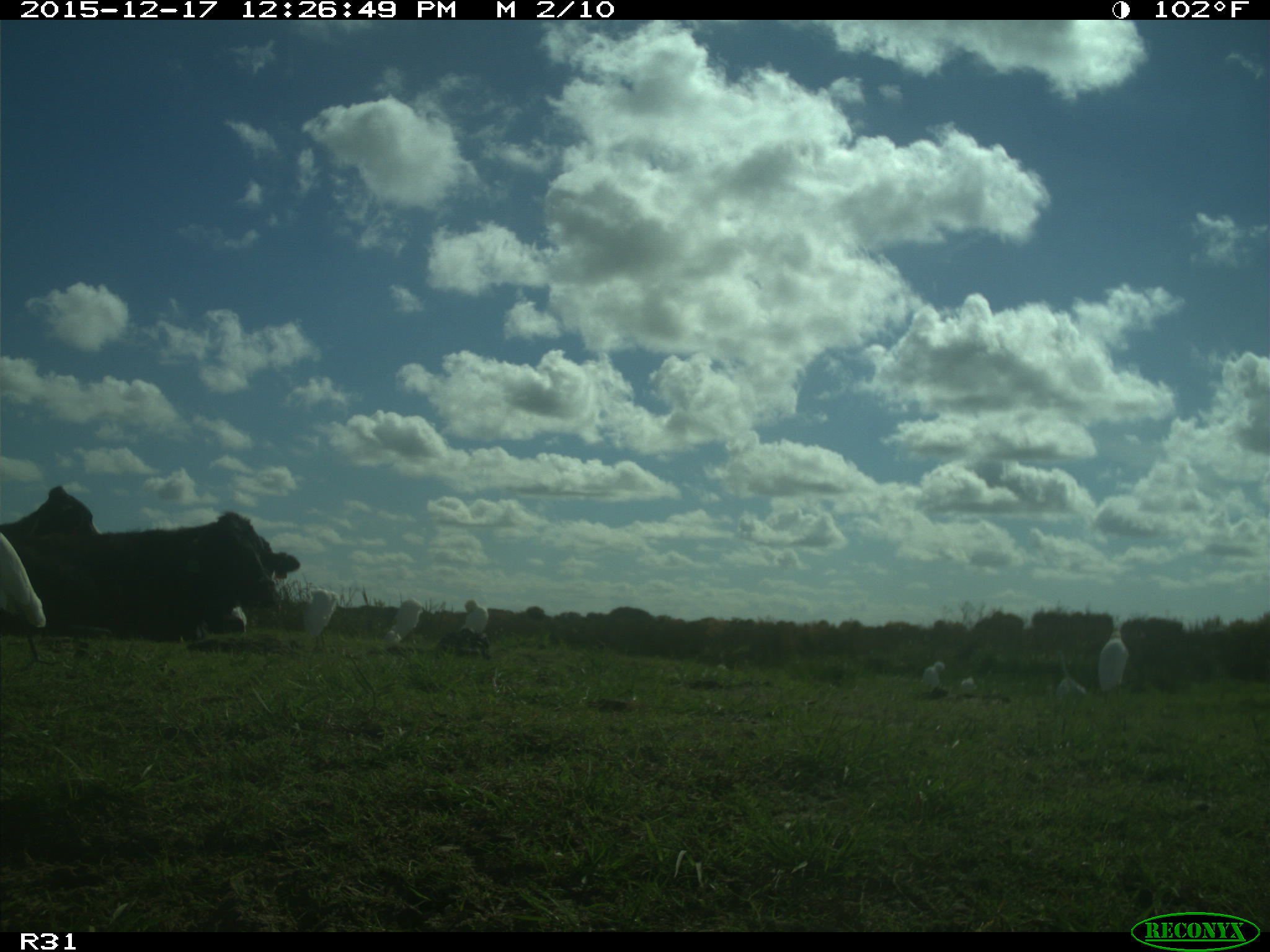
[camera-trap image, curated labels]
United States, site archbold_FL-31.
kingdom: Animalia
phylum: Chordata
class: Mammalia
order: Artiodactyla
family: Bovidae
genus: Bos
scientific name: Bos taurus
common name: domestic cow